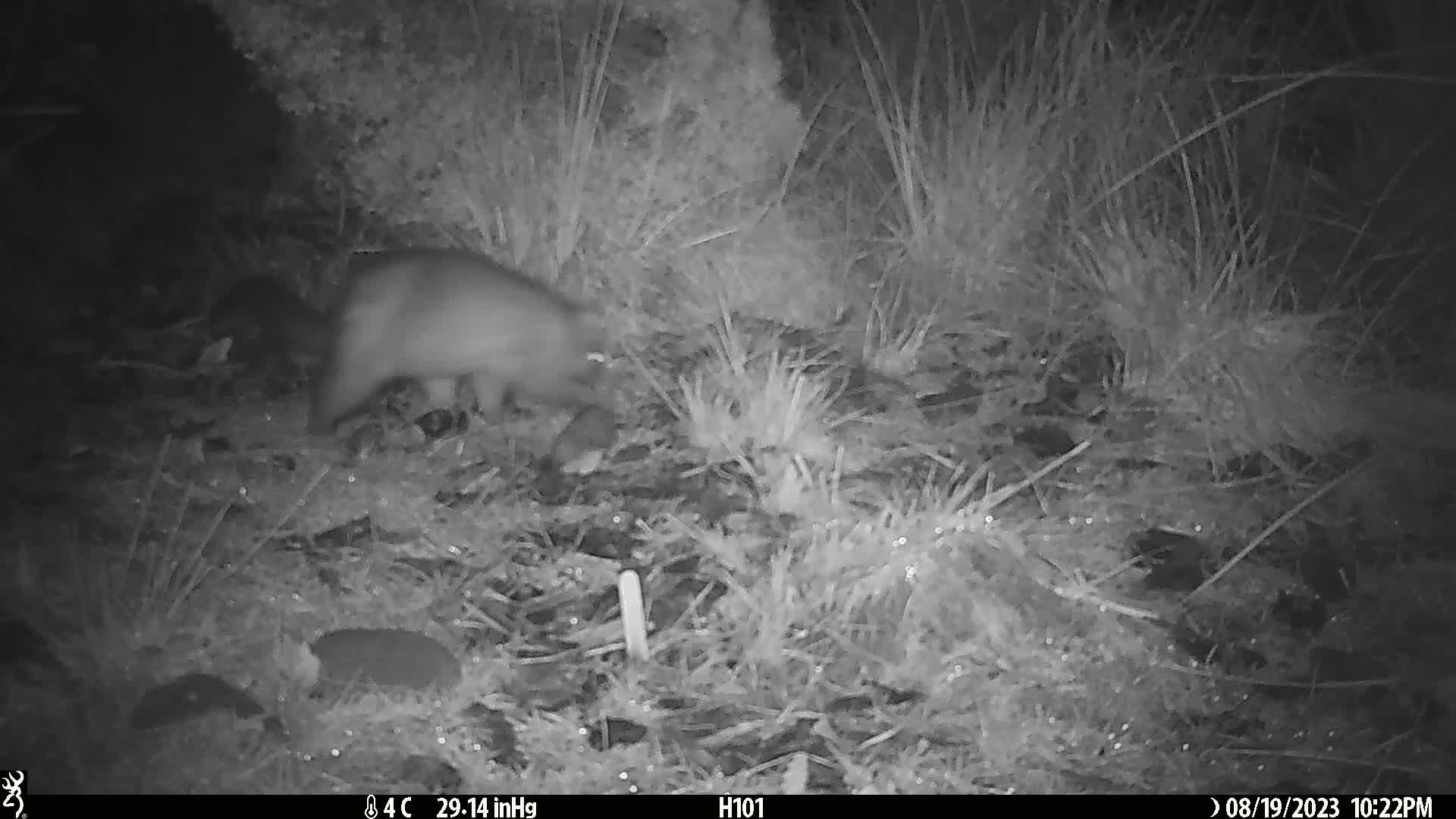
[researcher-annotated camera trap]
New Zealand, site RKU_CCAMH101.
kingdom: Animalia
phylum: Chordata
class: Mammalia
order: Diprotodontia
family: Phalangeridae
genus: Trichosurus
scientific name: Trichosurus vulpecula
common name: common brushtail possum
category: possum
Possum (common brushtail possum) (Trichosurus vulpecula).